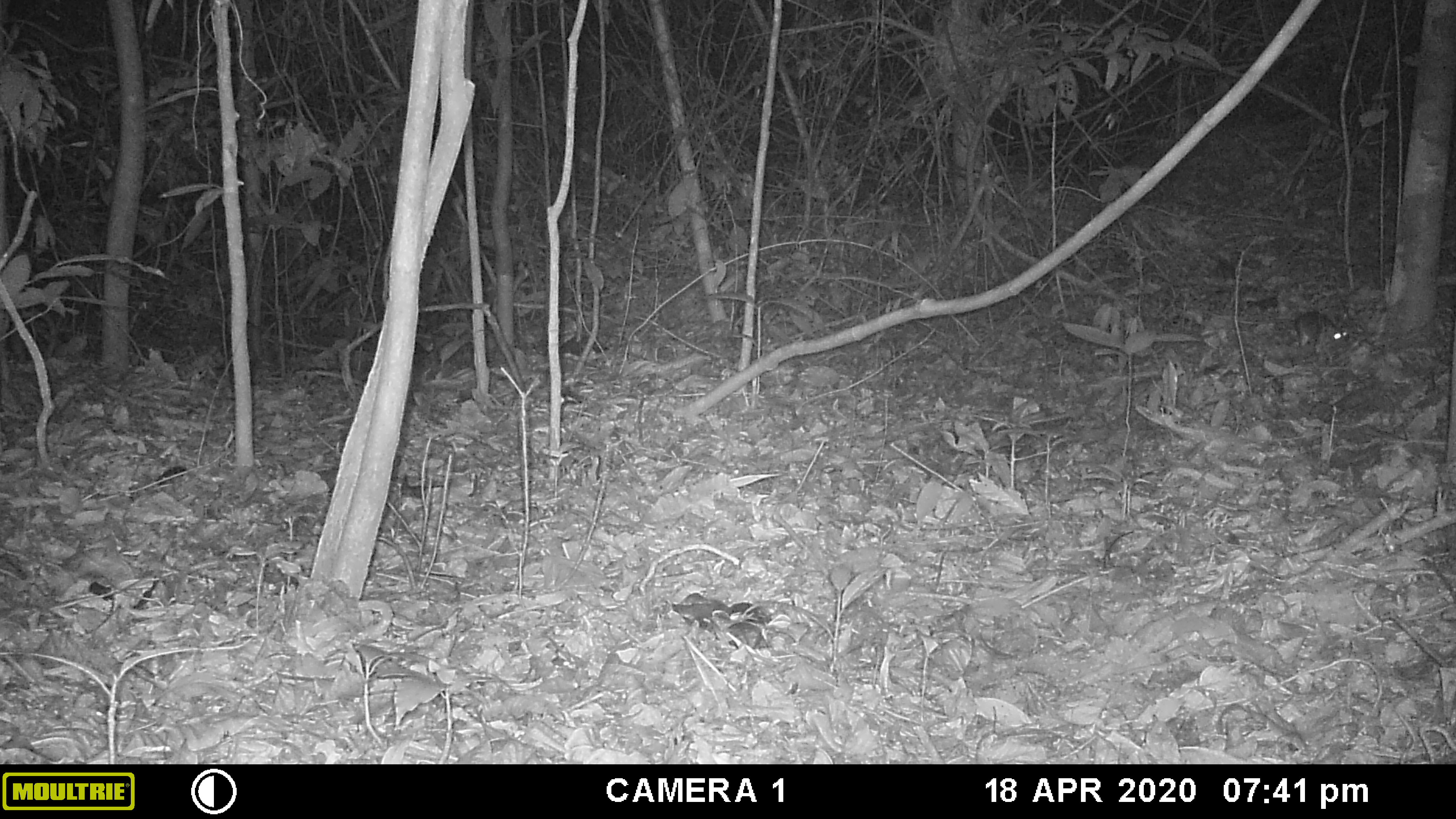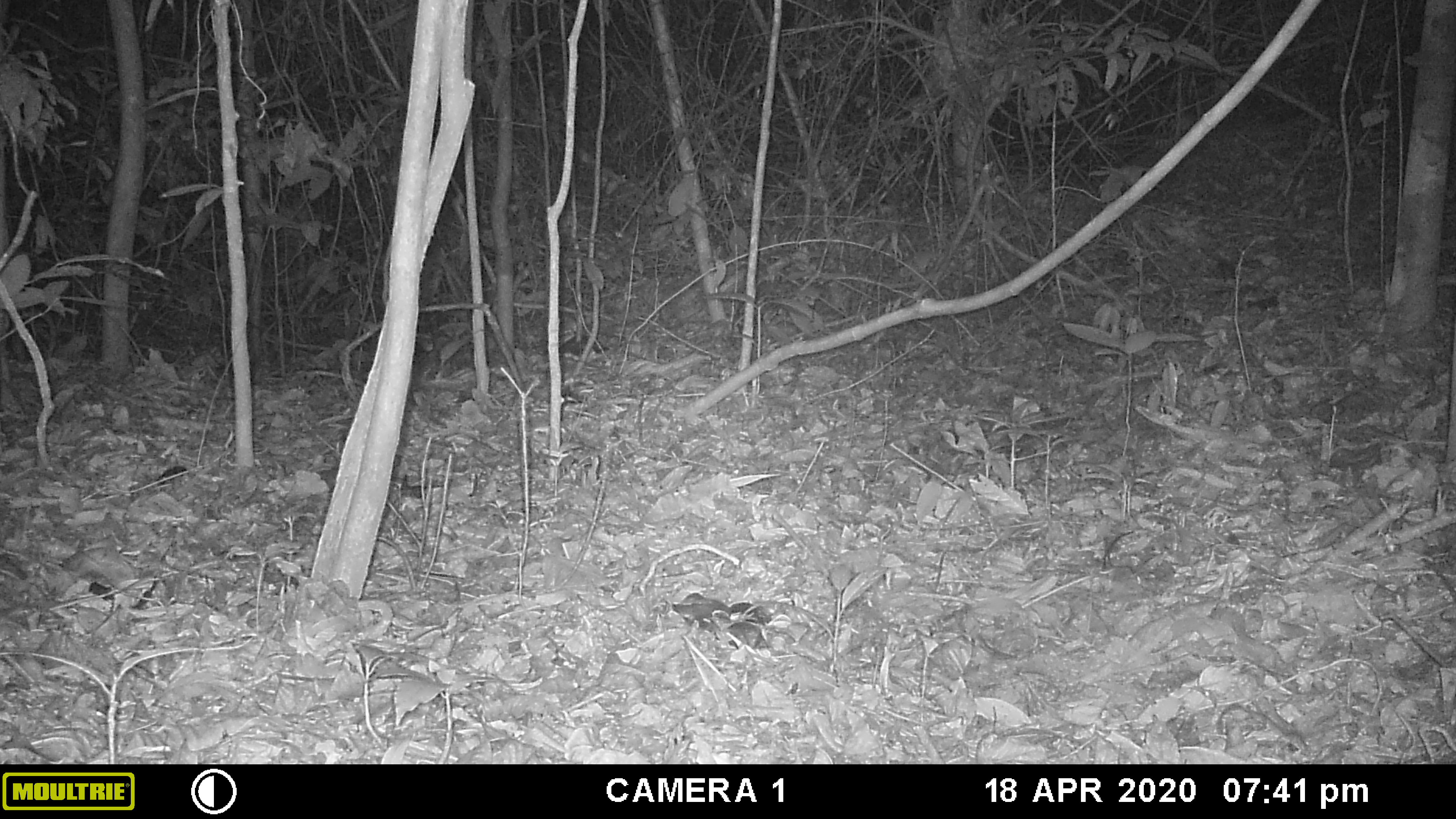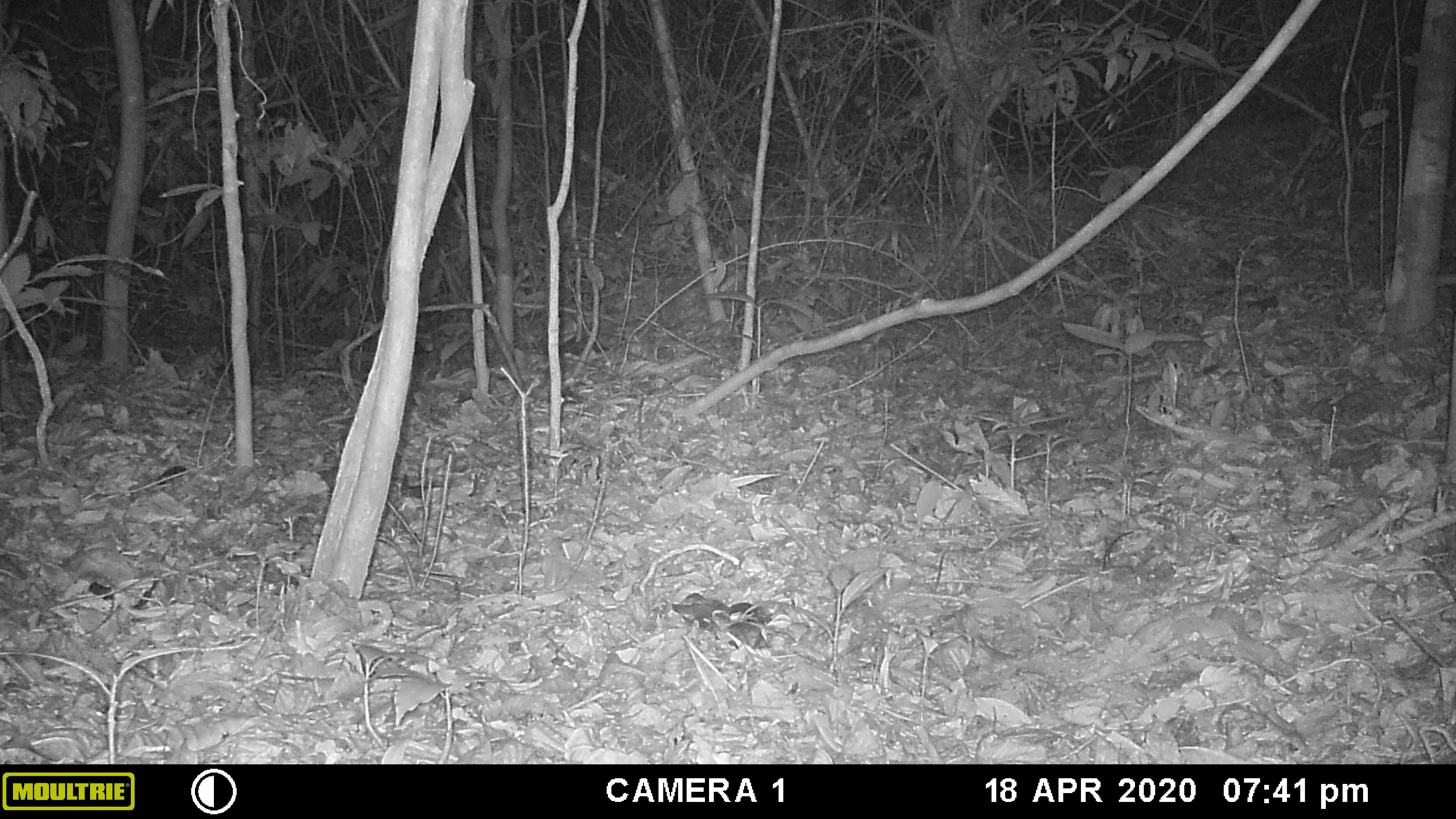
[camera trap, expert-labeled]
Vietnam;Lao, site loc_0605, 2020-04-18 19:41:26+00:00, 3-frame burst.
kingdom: Animalia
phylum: Chordata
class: Mammalia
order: Rodentia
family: Muridae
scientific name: Muridae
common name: old-world mice and rats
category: unidentified murid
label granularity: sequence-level